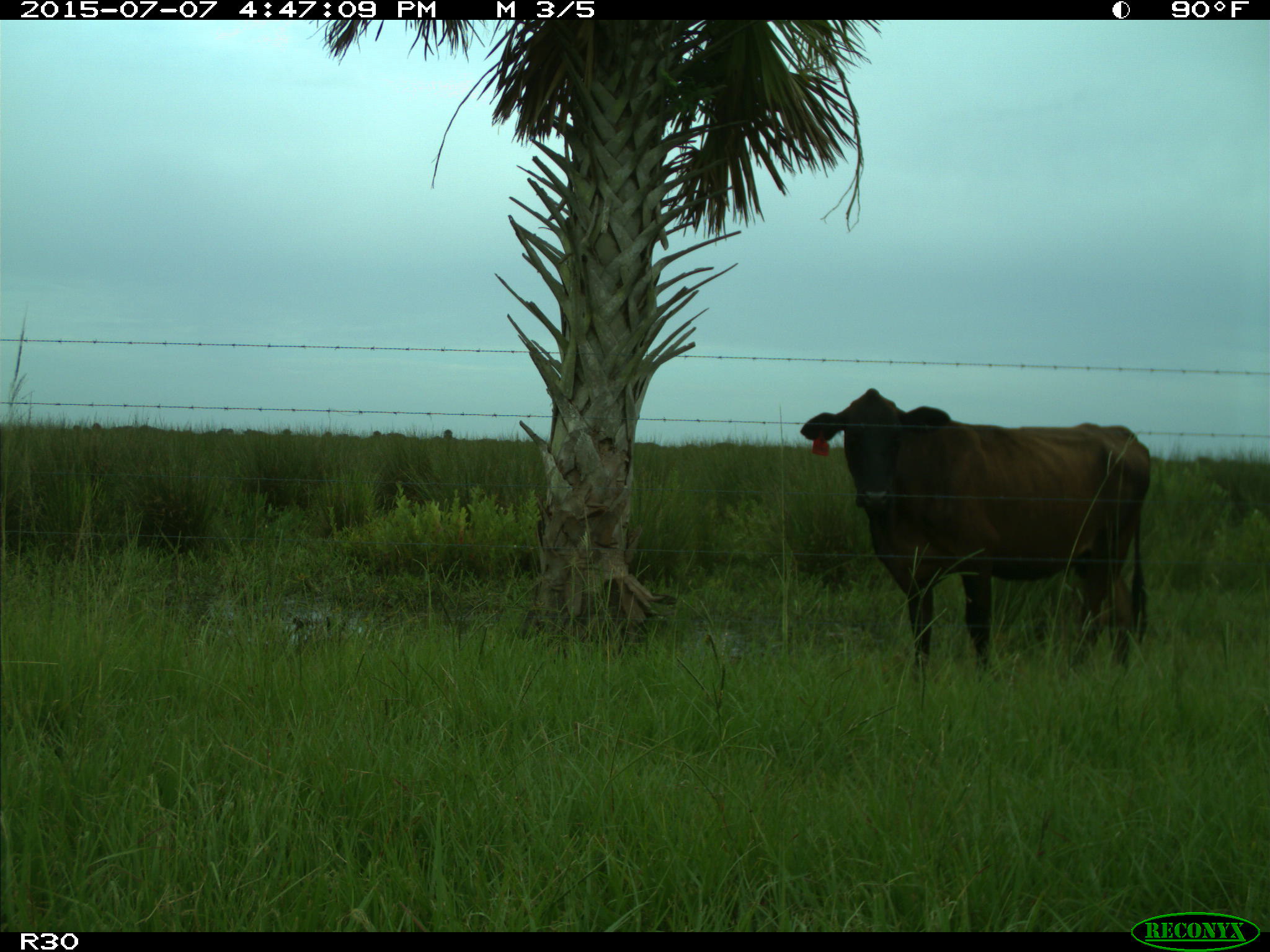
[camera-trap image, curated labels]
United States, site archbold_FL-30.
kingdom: Animalia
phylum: Chordata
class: Mammalia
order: Artiodactyla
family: Bovidae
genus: Bos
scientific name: Bos taurus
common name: domestic cow